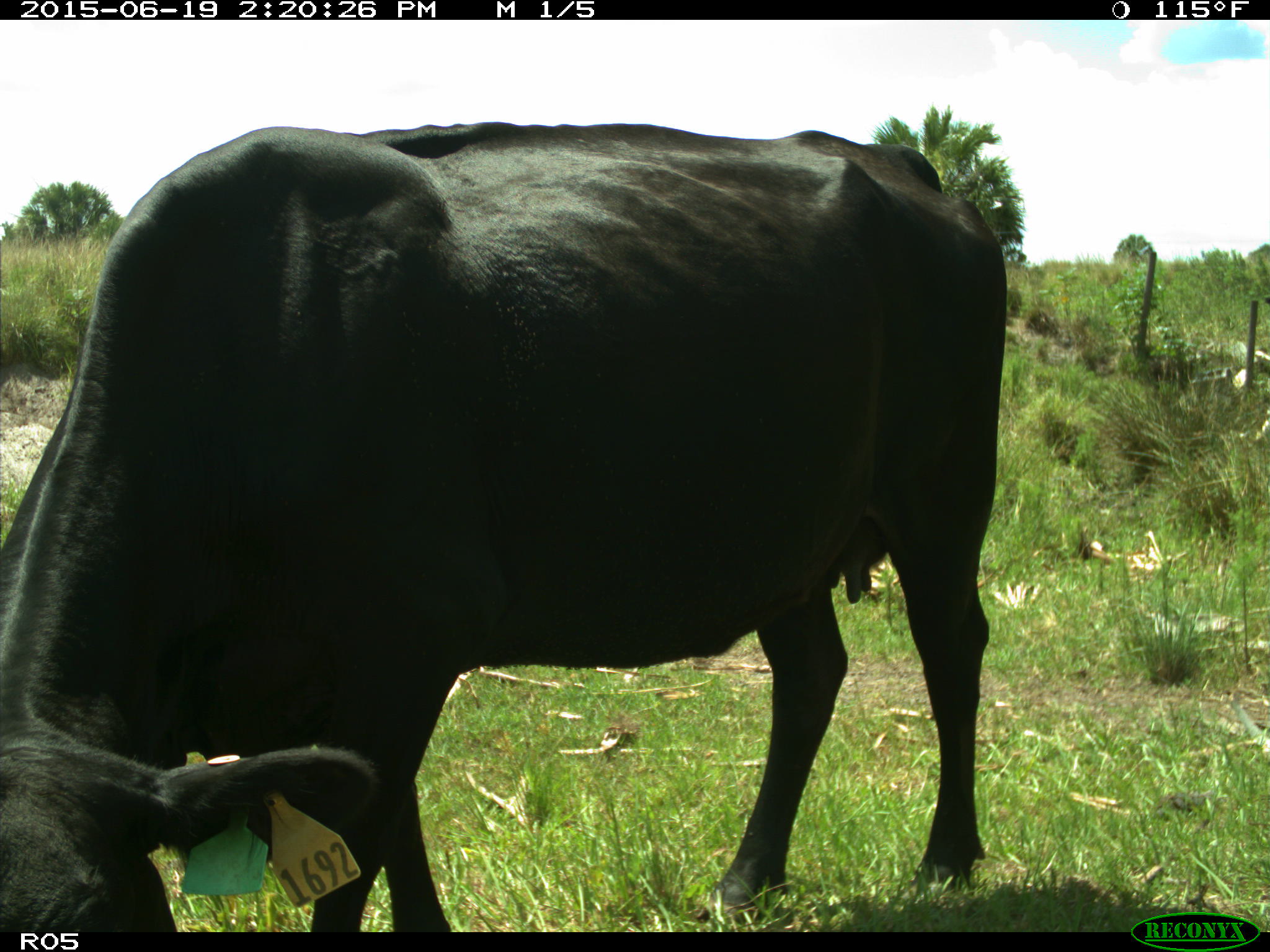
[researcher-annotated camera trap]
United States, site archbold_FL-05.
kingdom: Animalia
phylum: Chordata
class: Mammalia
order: Artiodactyla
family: Bovidae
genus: Bos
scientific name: Bos taurus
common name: domestic cow